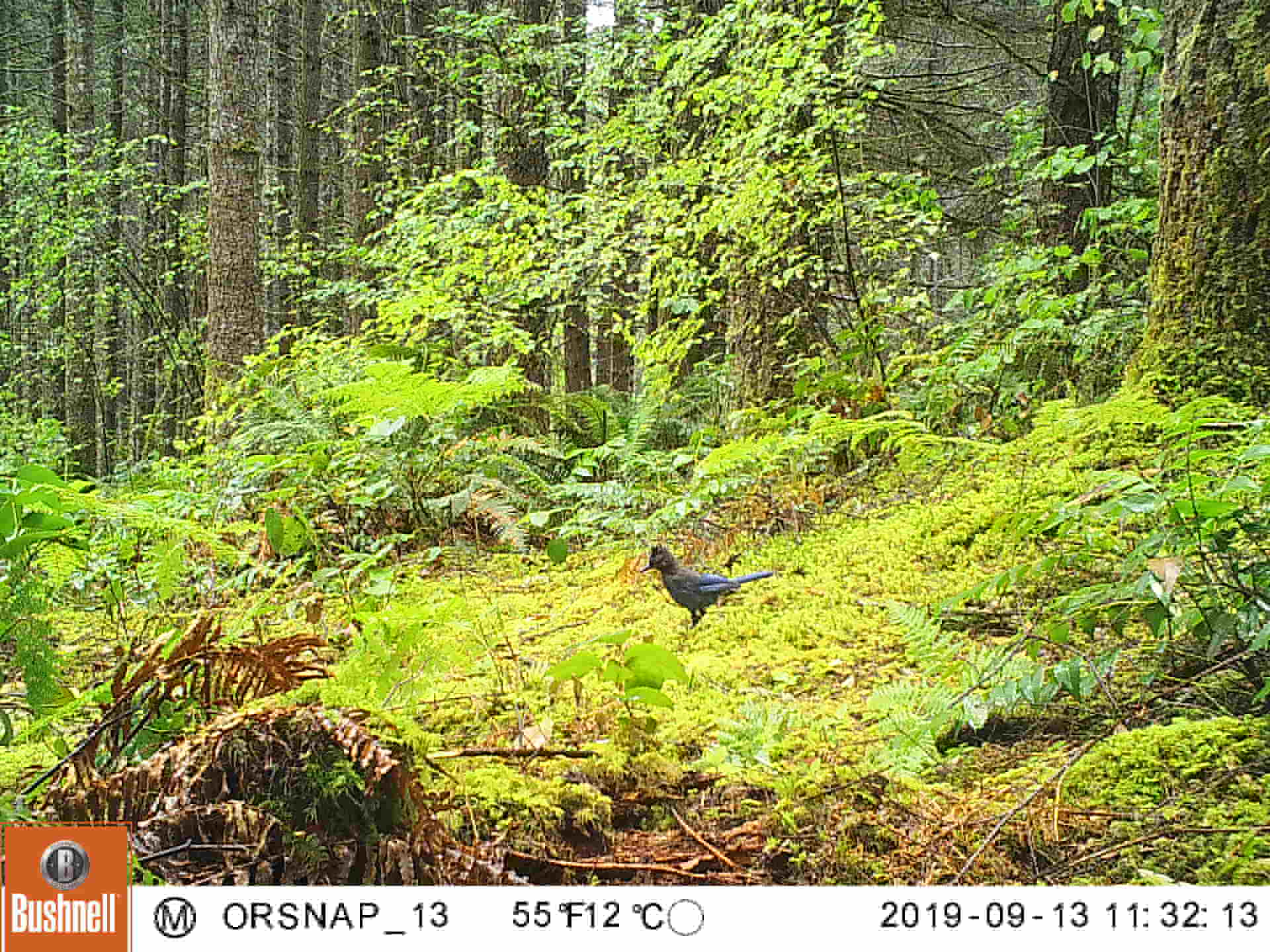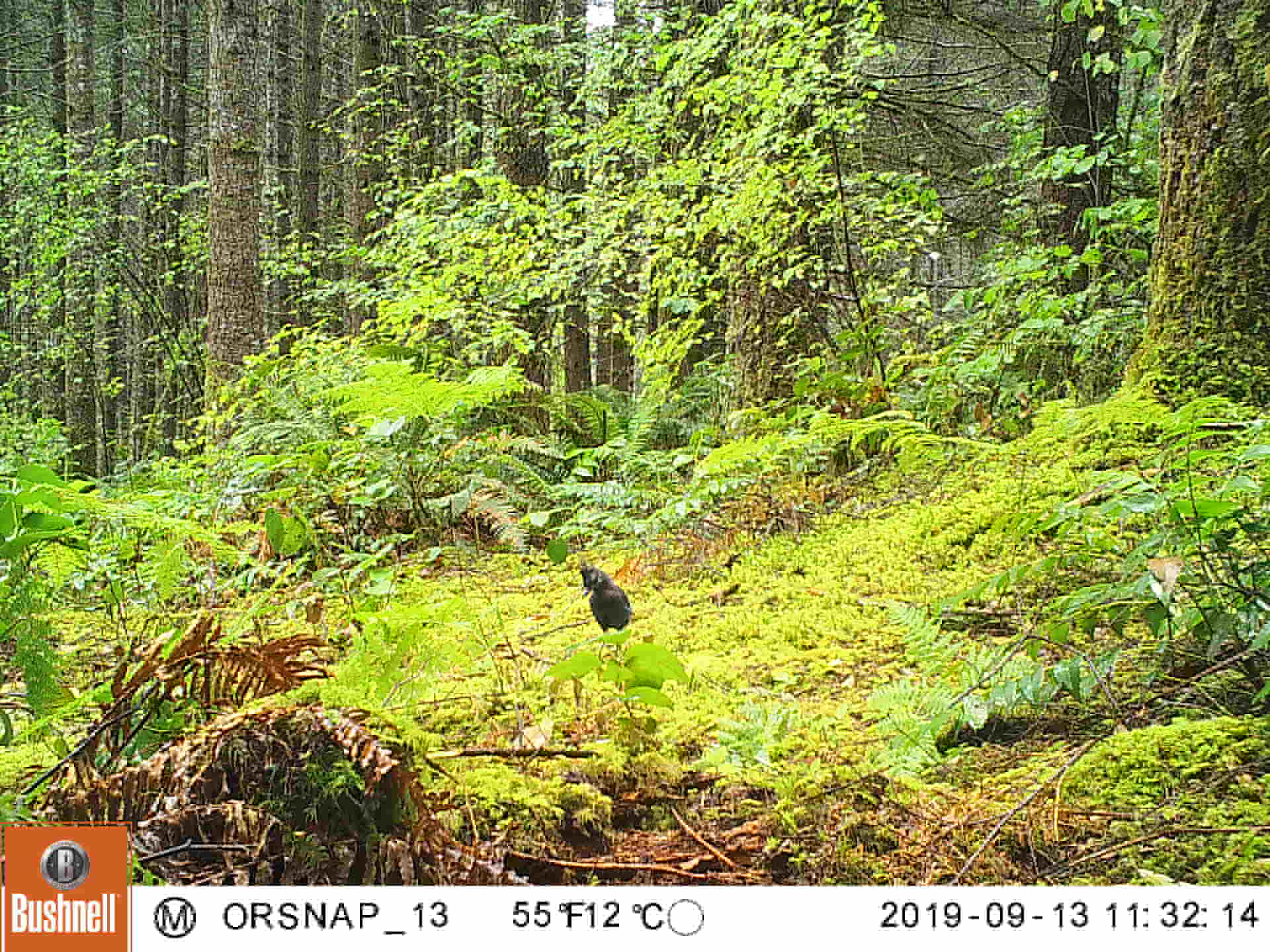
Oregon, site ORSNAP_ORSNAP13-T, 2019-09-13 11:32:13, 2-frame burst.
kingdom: Animalia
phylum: Chordata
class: Aves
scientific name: Aves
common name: bird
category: other bird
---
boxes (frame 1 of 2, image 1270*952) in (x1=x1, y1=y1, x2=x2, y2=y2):
other bird: (x1=642, y1=530, x2=789, y2=646)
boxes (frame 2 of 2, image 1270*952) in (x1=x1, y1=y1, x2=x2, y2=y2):
other bird: (x1=563, y1=559, x2=644, y2=649)